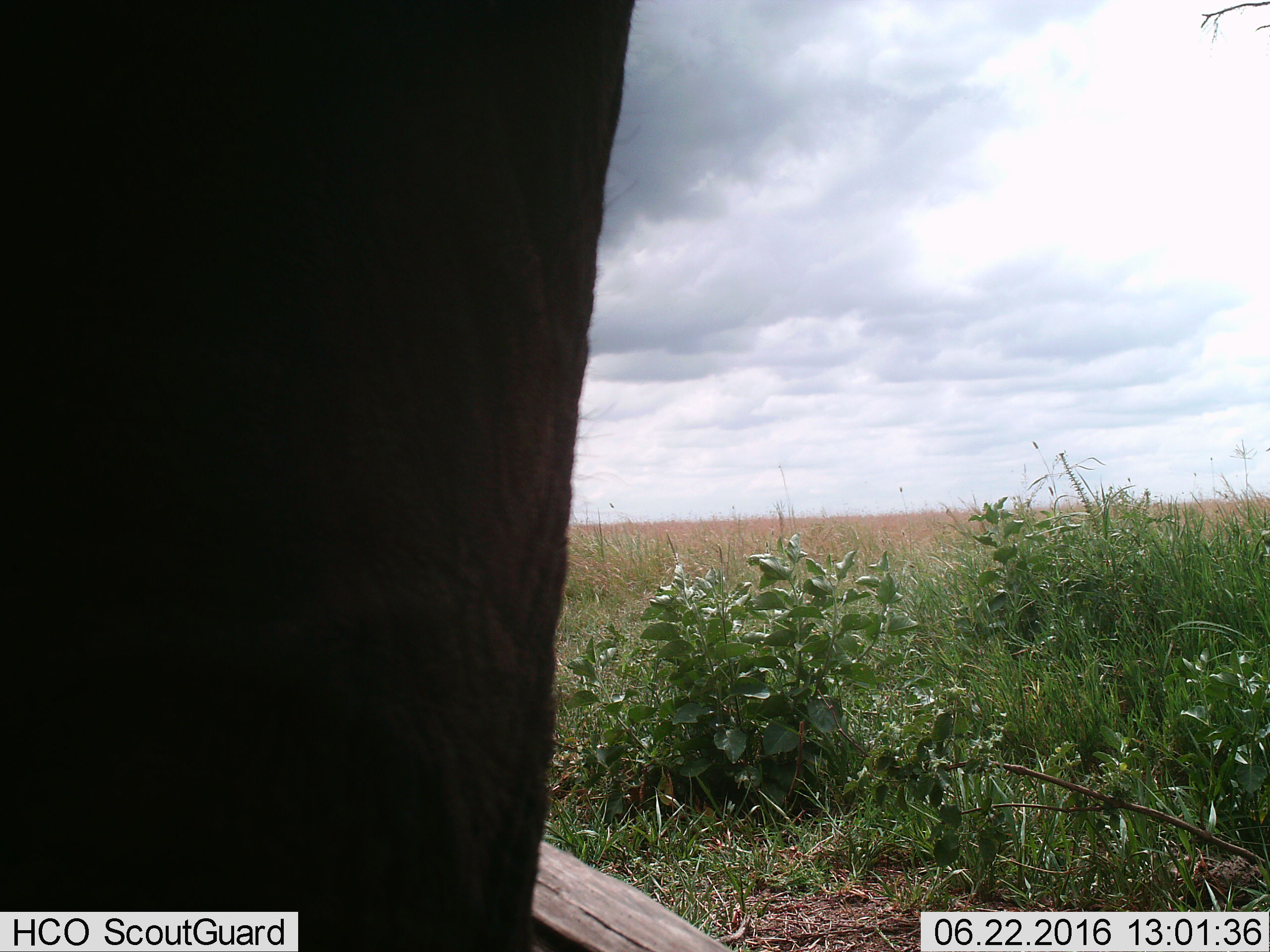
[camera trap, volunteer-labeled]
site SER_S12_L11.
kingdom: Animalia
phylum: Chordata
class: Mammalia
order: Proboscidea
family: Elephantidae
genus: Loxodonta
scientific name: Loxodonta africana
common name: african bush elephant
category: elephant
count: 1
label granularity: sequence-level